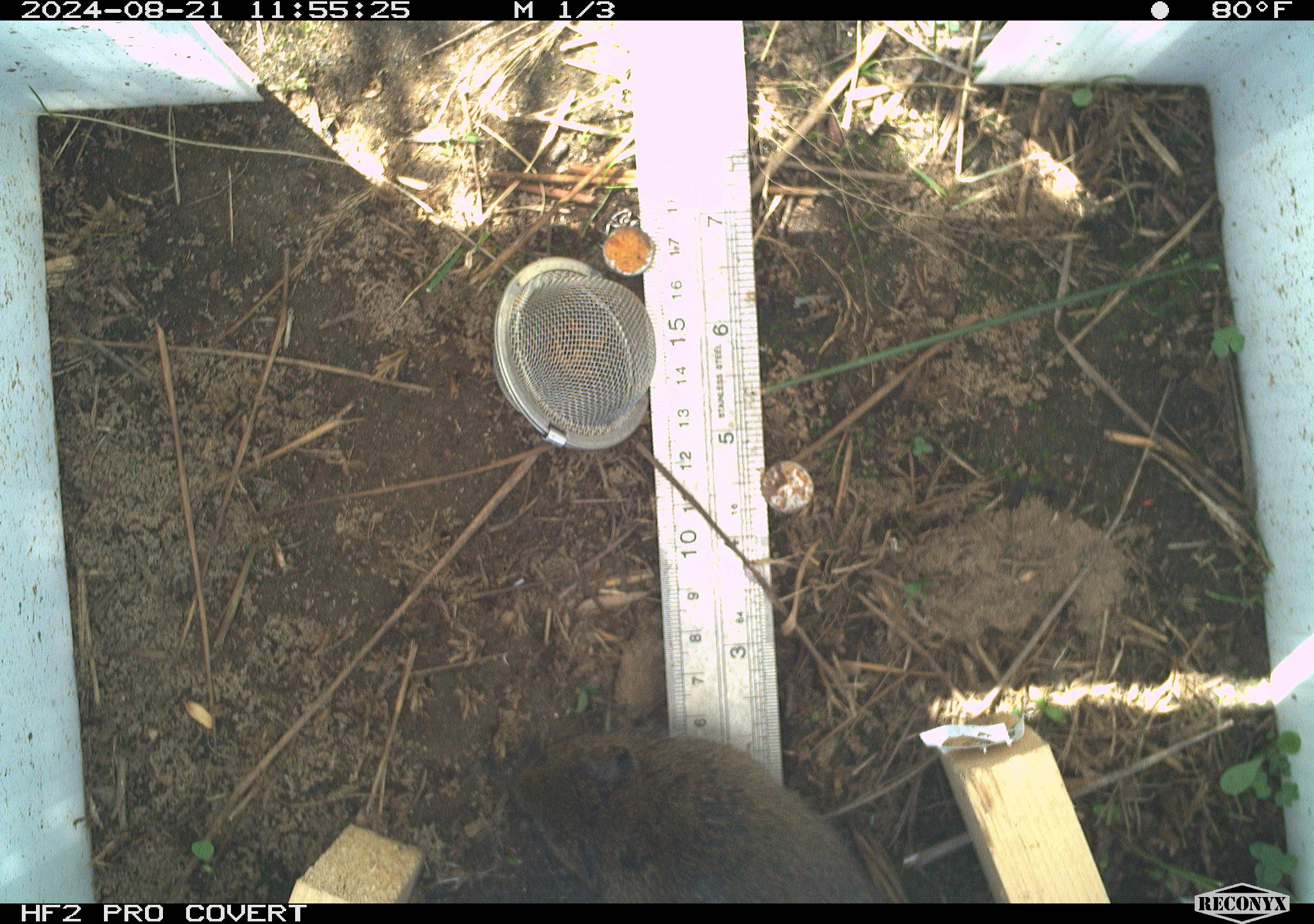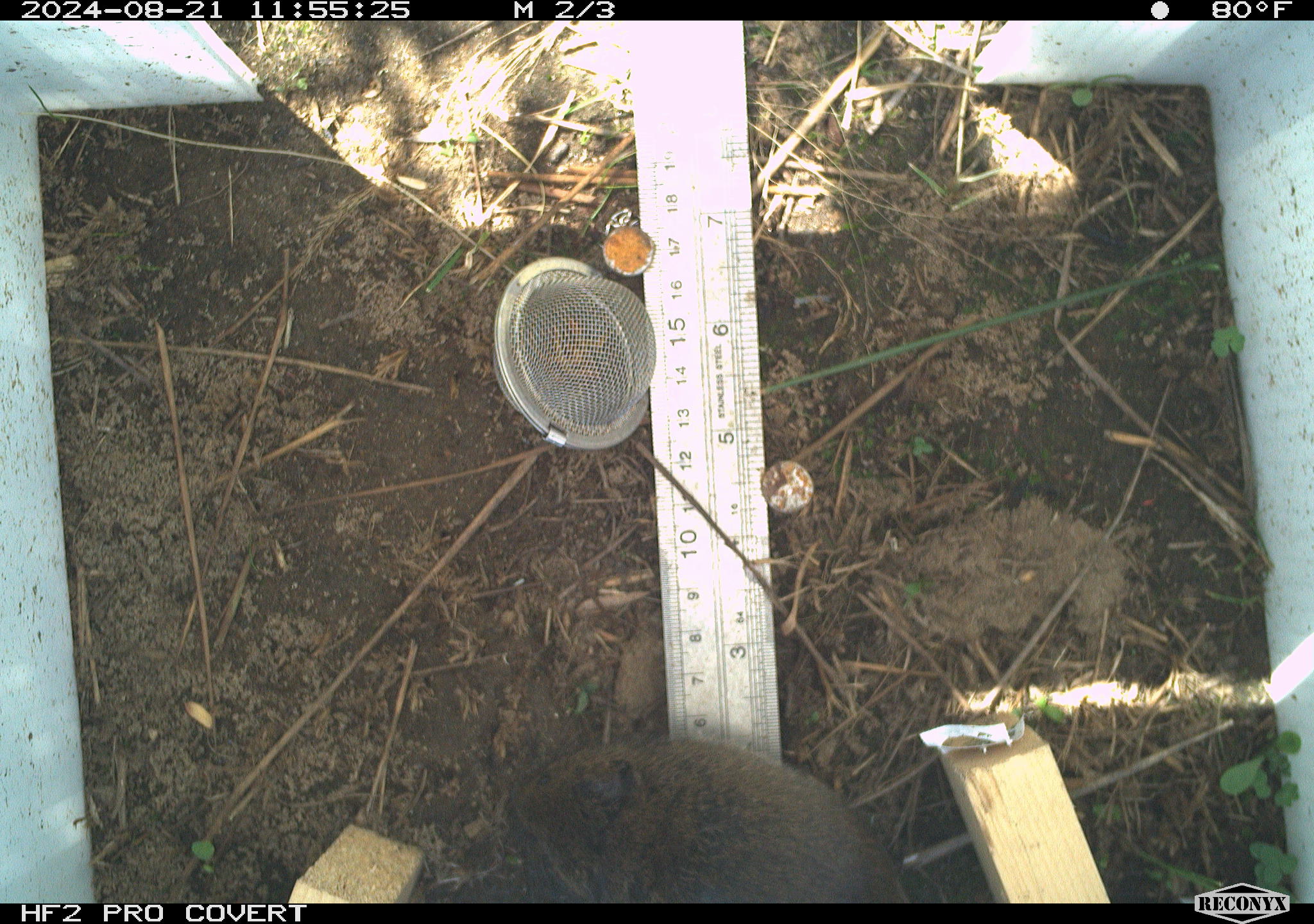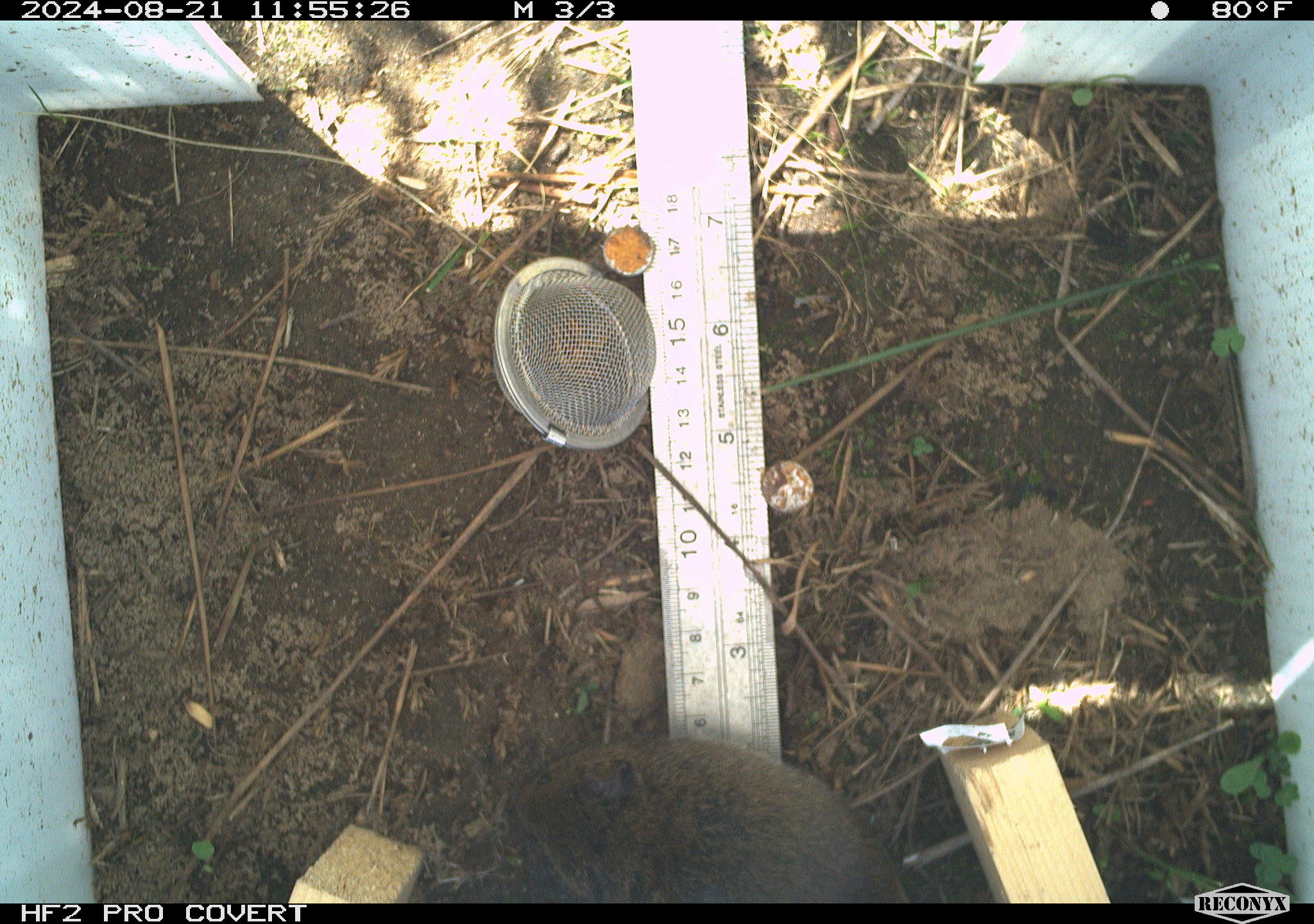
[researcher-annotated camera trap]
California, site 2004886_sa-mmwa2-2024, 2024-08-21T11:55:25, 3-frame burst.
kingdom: Animalia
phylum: Chordata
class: Mammalia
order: Rodentia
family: Cricetidae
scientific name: Arvicolinae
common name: voles, lemmings, and muskrats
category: arvicolinae subfamily